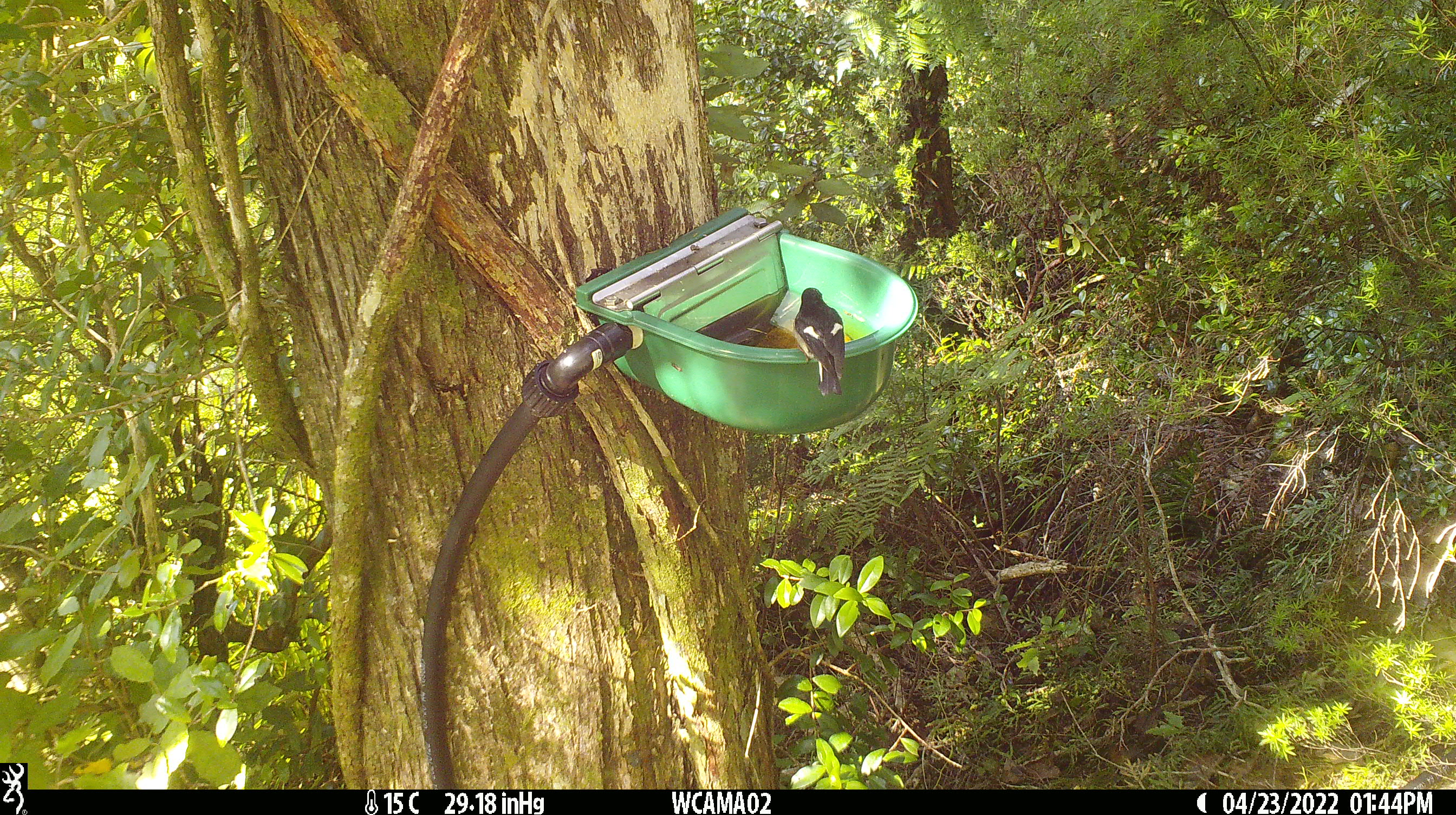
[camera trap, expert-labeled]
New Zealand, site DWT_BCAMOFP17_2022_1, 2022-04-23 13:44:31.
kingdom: Animalia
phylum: Chordata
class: Aves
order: Passeriformes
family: Petroicidae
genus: Petroica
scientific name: Petroica macrocephala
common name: tomtit